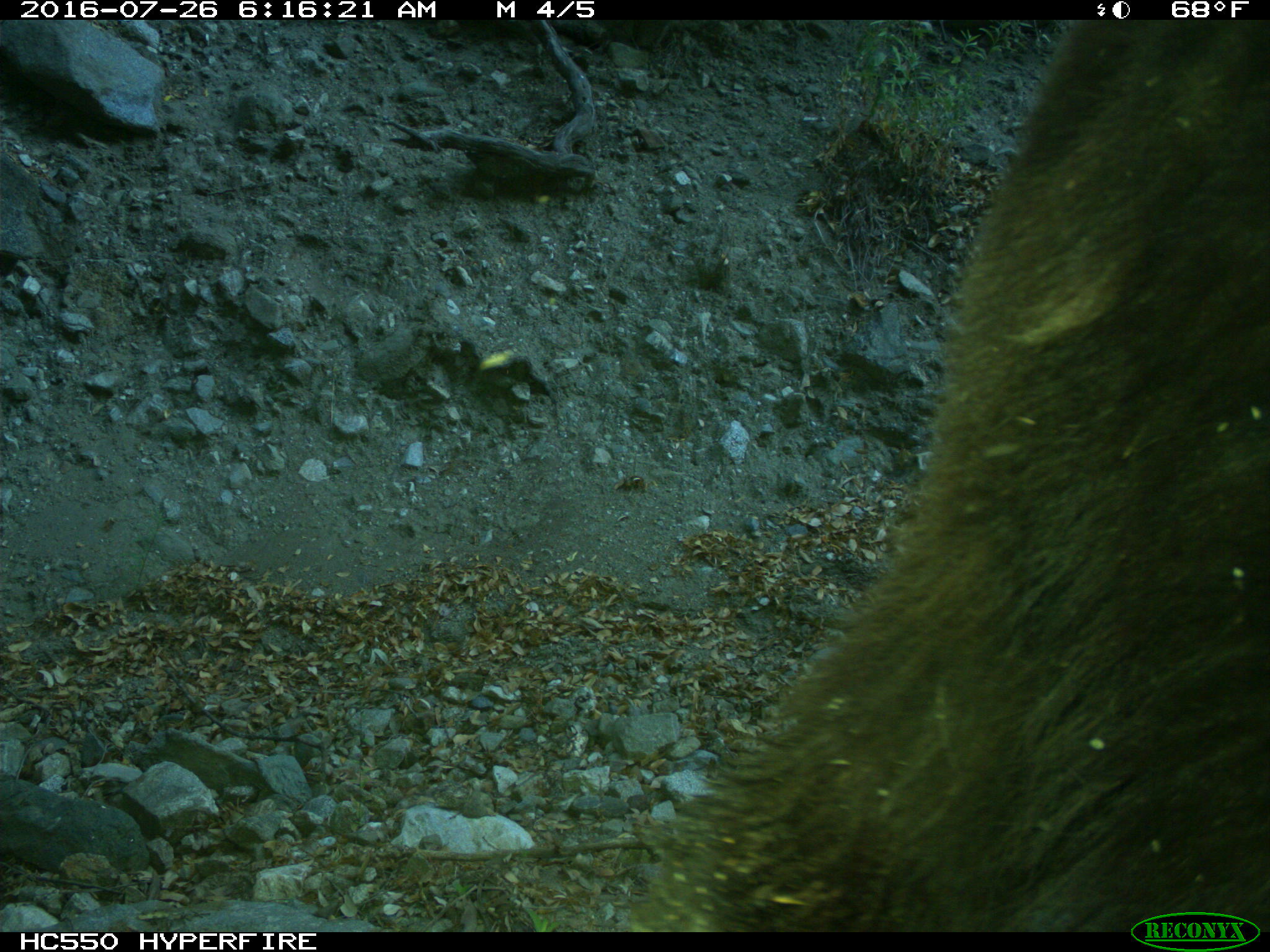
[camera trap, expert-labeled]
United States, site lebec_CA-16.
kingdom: Animalia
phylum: Chordata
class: Mammalia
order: Carnivora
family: Ursidae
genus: Ursus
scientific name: Ursus americanus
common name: american black bear